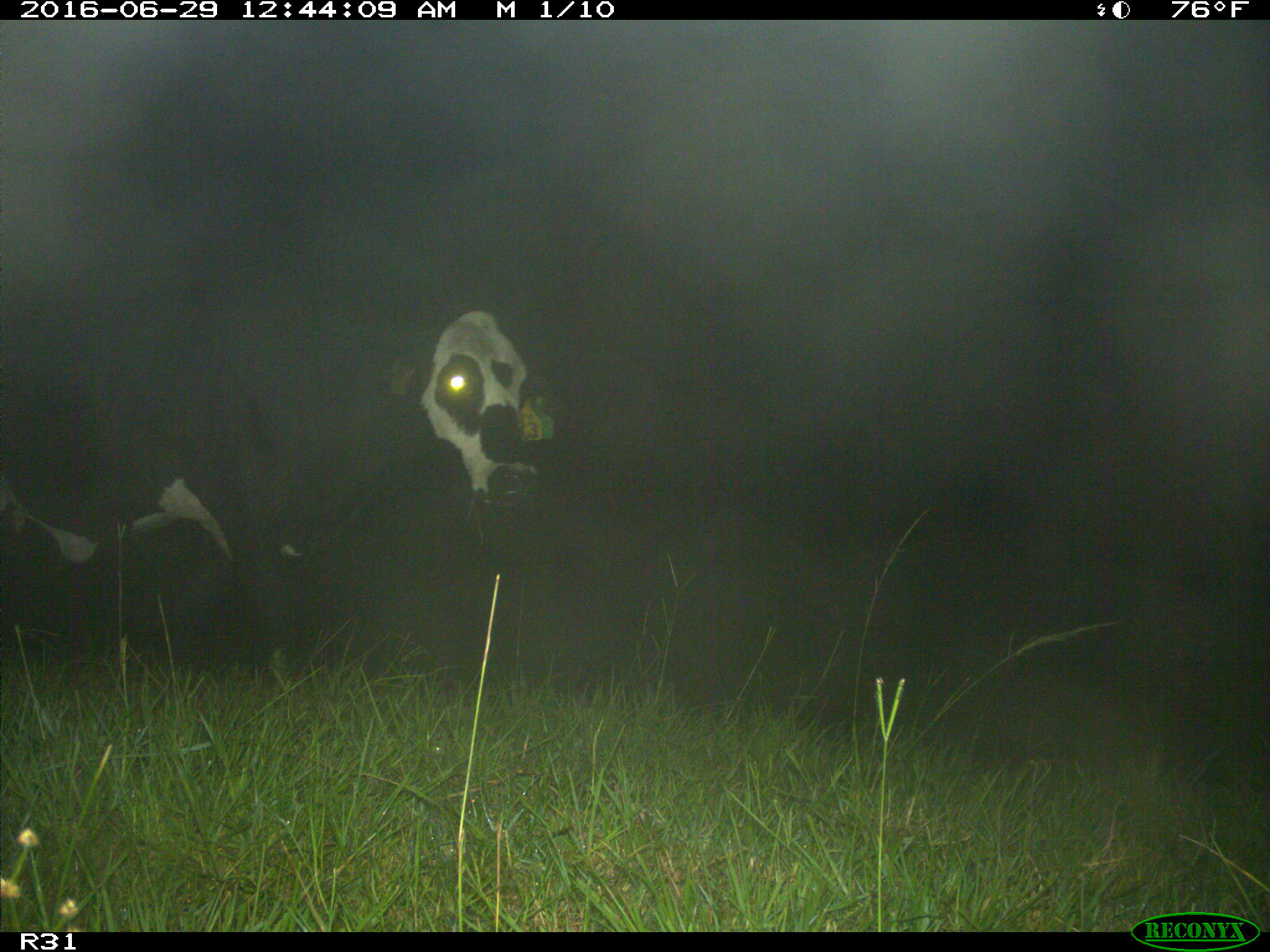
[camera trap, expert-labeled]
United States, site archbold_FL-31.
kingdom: Animalia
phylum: Chordata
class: Mammalia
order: Artiodactyla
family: Bovidae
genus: Bos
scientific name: Bos taurus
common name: domestic cow